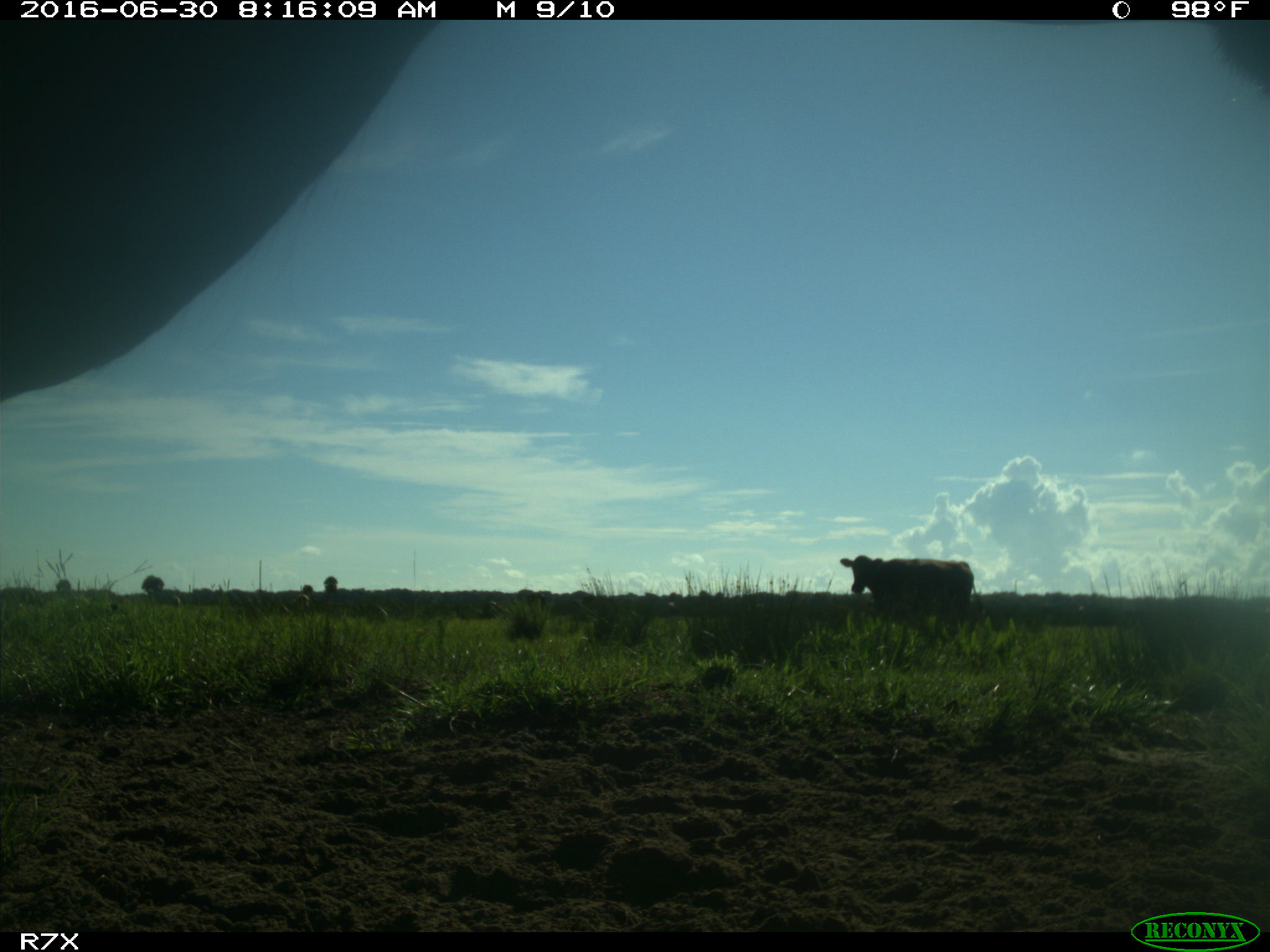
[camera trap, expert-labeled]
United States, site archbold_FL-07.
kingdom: Animalia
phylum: Chordata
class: Mammalia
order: Artiodactyla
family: Bovidae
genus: Bos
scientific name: Bos taurus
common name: domestic cow